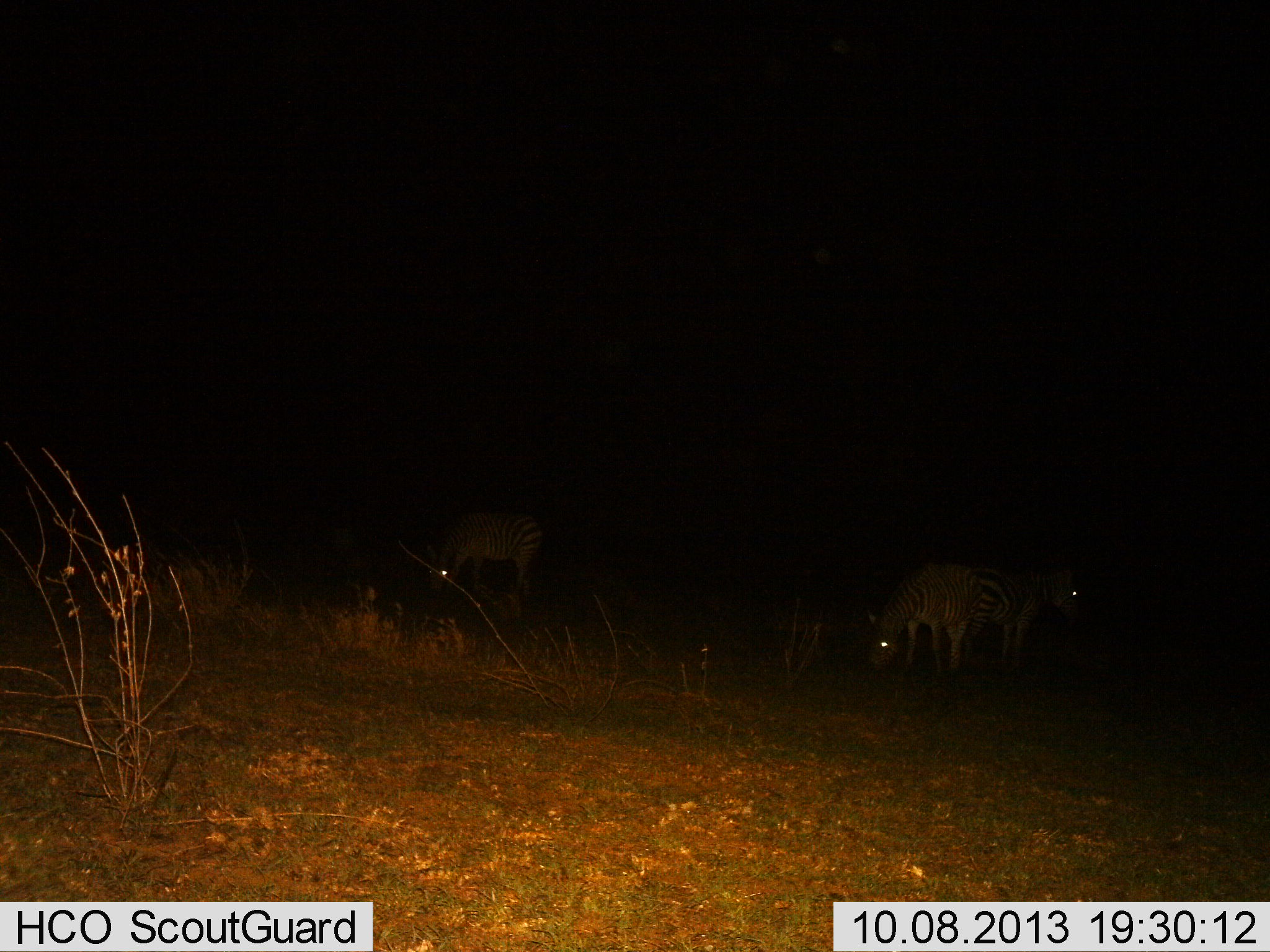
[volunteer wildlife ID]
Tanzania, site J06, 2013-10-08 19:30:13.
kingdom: Animalia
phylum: Chordata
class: Mammalia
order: Perissodactyla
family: Equidae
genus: Equus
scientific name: Equus quagga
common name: plains zebra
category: zebra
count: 3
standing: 40%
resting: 0%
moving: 10%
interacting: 0%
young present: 0%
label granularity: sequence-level